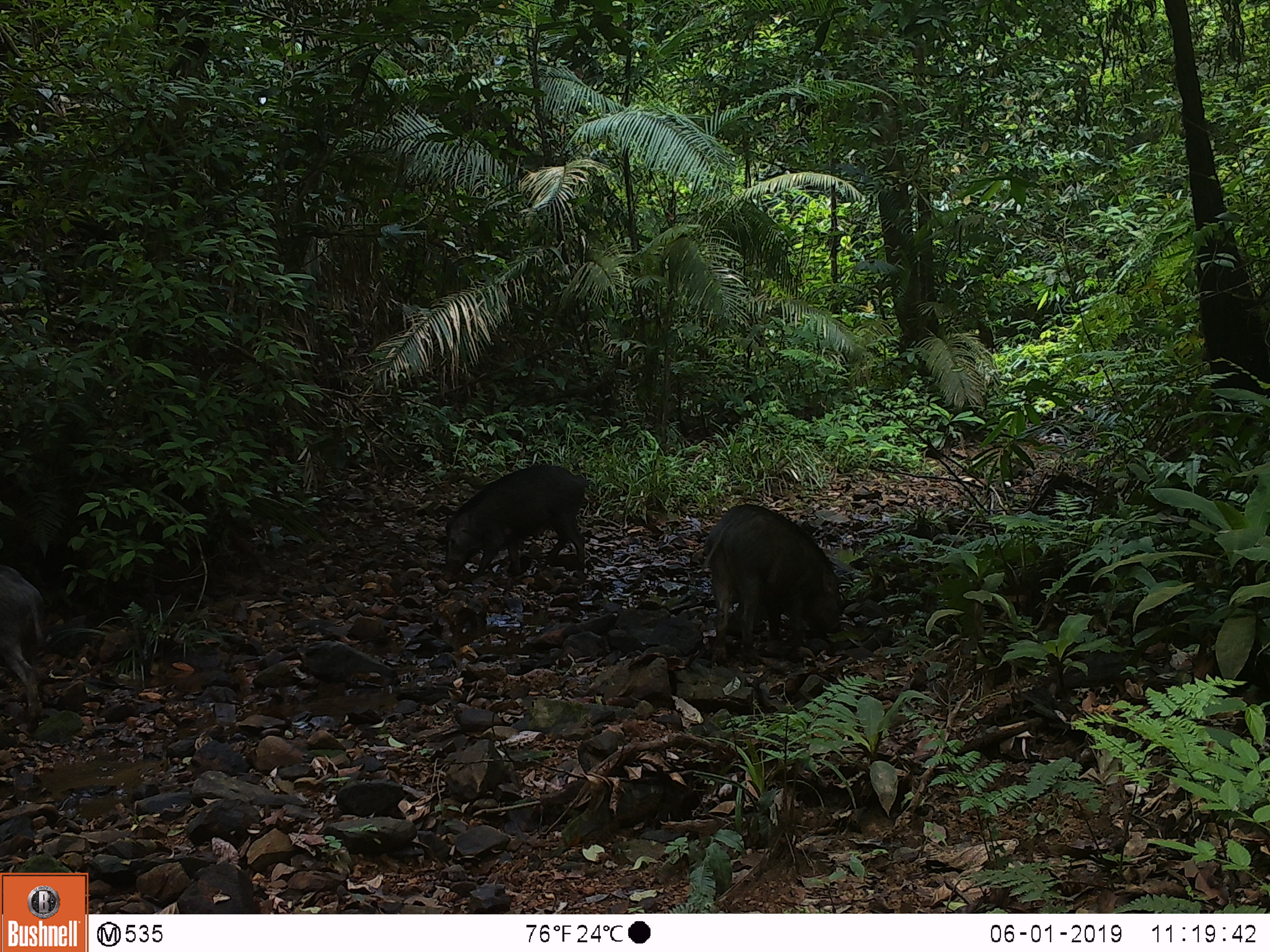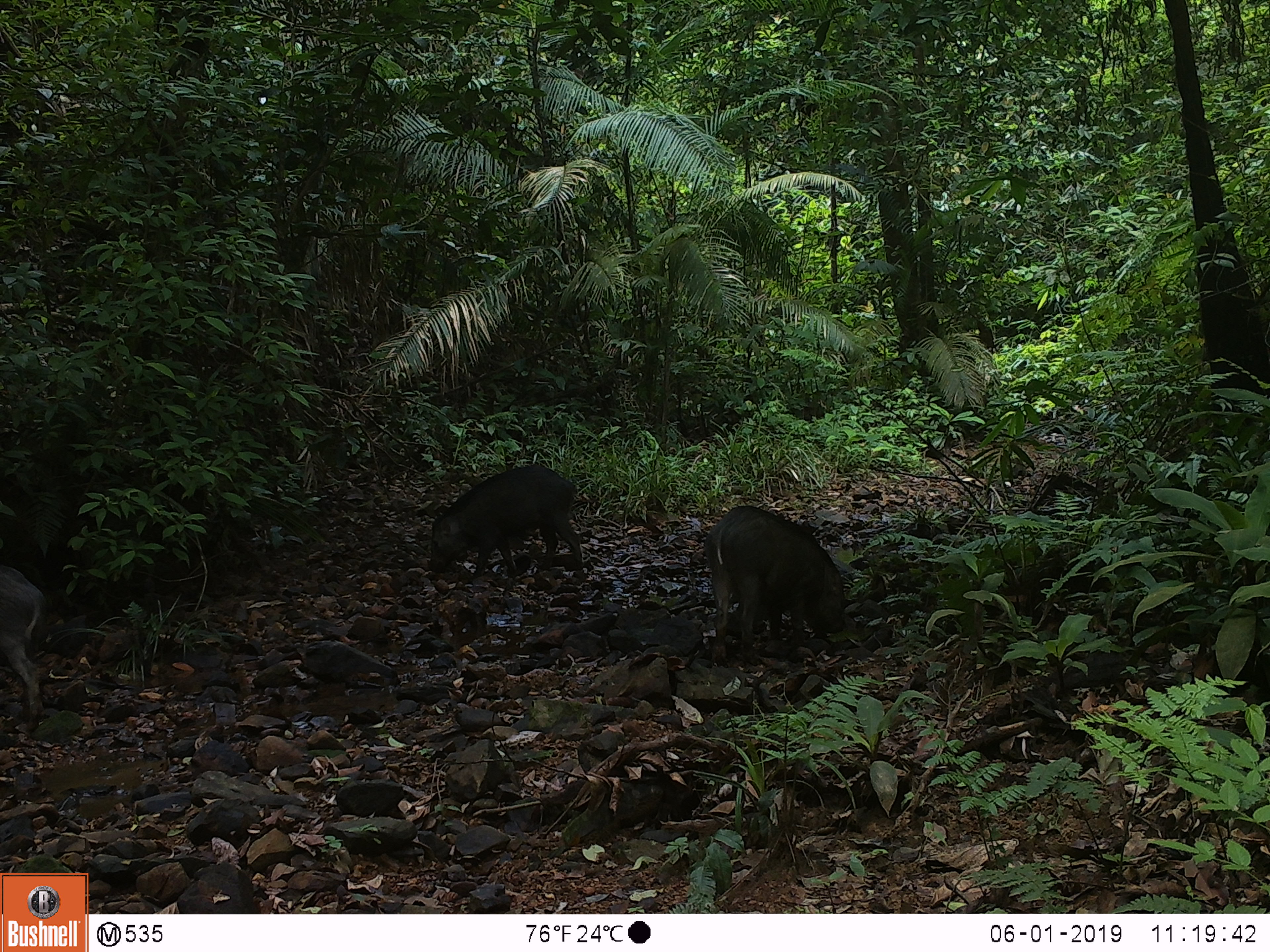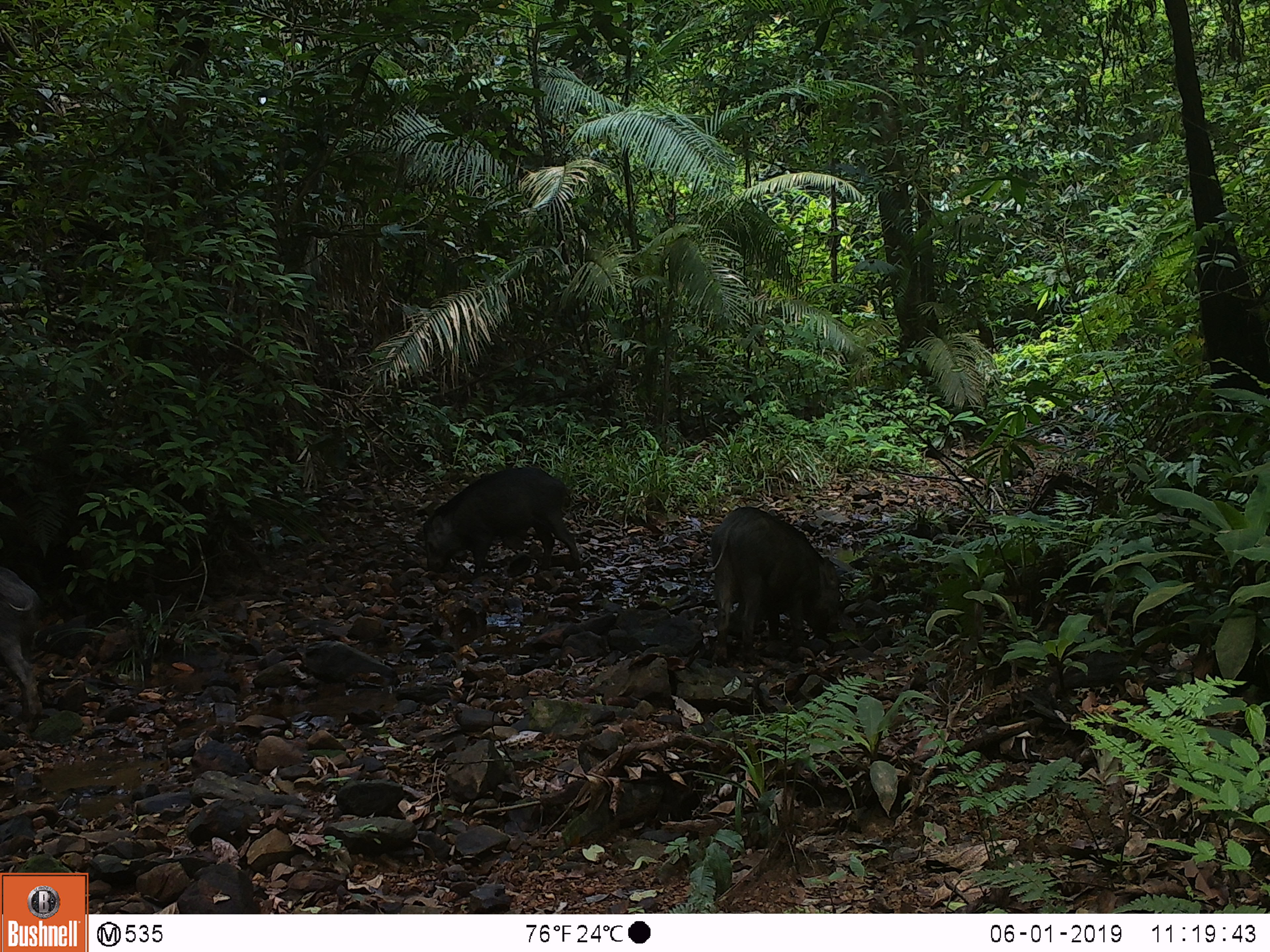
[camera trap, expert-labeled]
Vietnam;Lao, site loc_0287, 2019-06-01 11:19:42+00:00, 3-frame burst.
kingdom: Animalia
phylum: Chordata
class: Mammalia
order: Artiodactyla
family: Suidae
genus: Sus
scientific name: Sus scrofa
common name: eurasian wild pig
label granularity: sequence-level